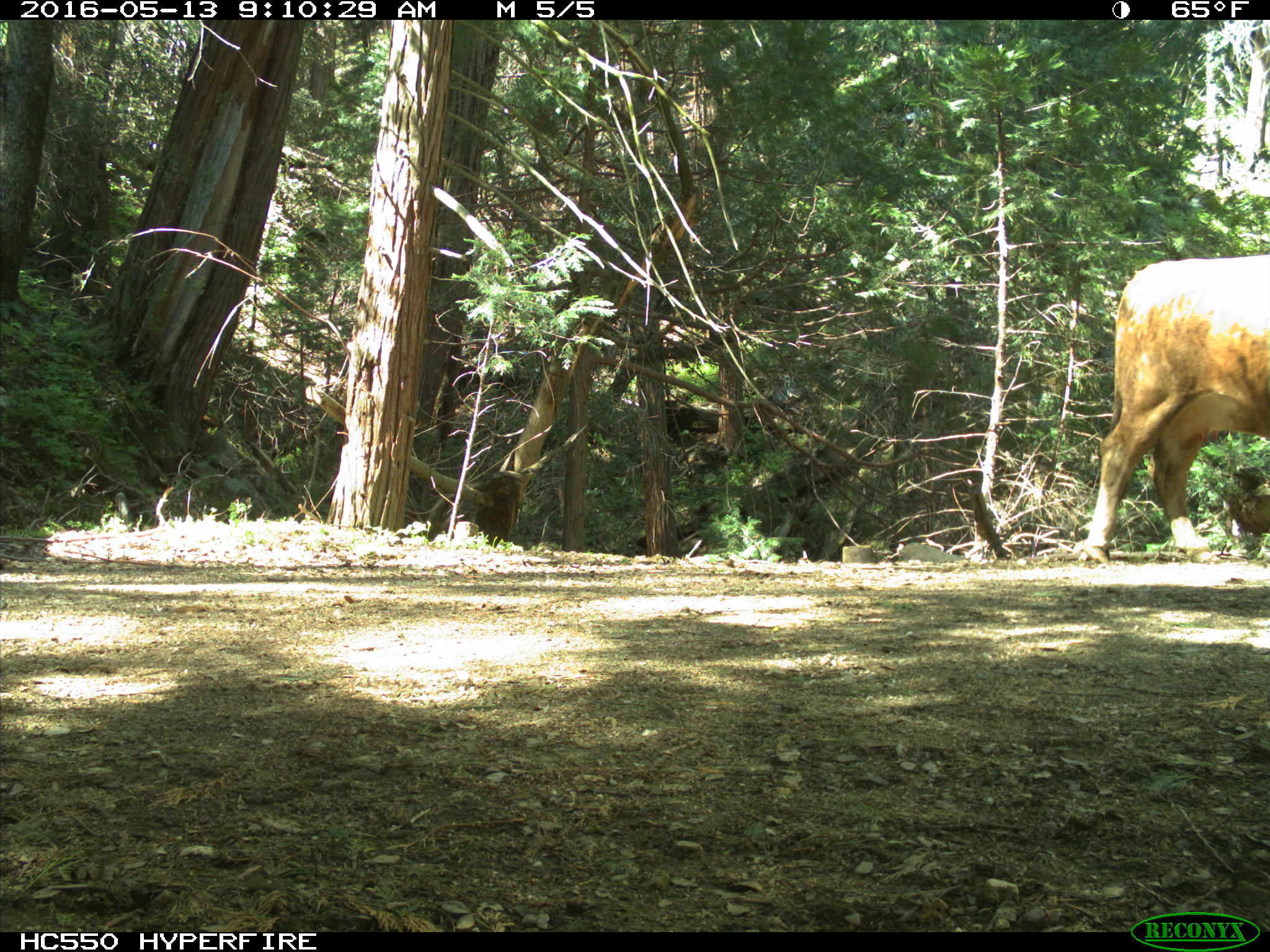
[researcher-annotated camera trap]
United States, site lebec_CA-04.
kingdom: Animalia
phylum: Chordata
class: Mammalia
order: Artiodactyla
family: Bovidae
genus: Bos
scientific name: Bos taurus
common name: domestic cow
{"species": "Bos taurus (domestic cow)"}